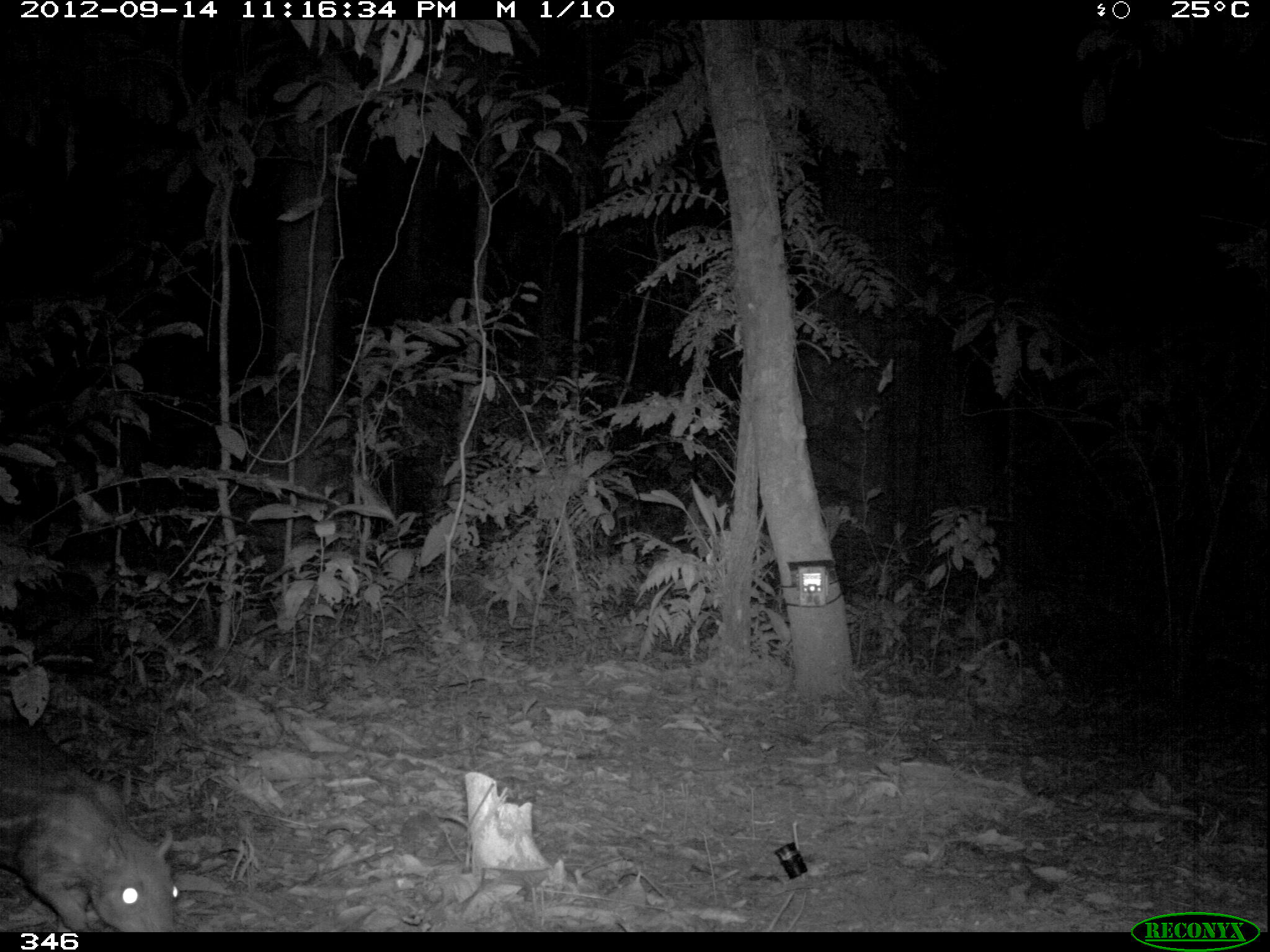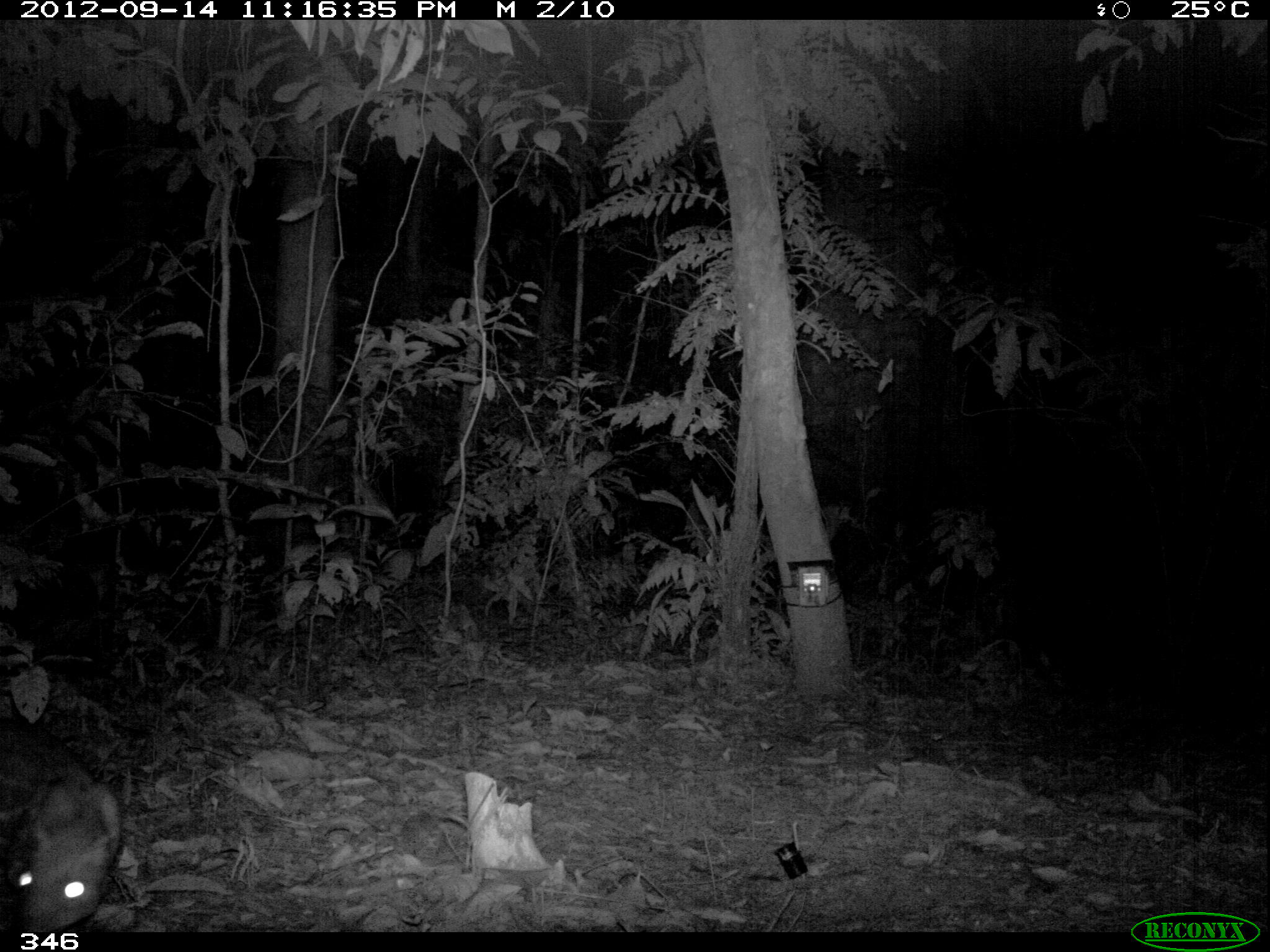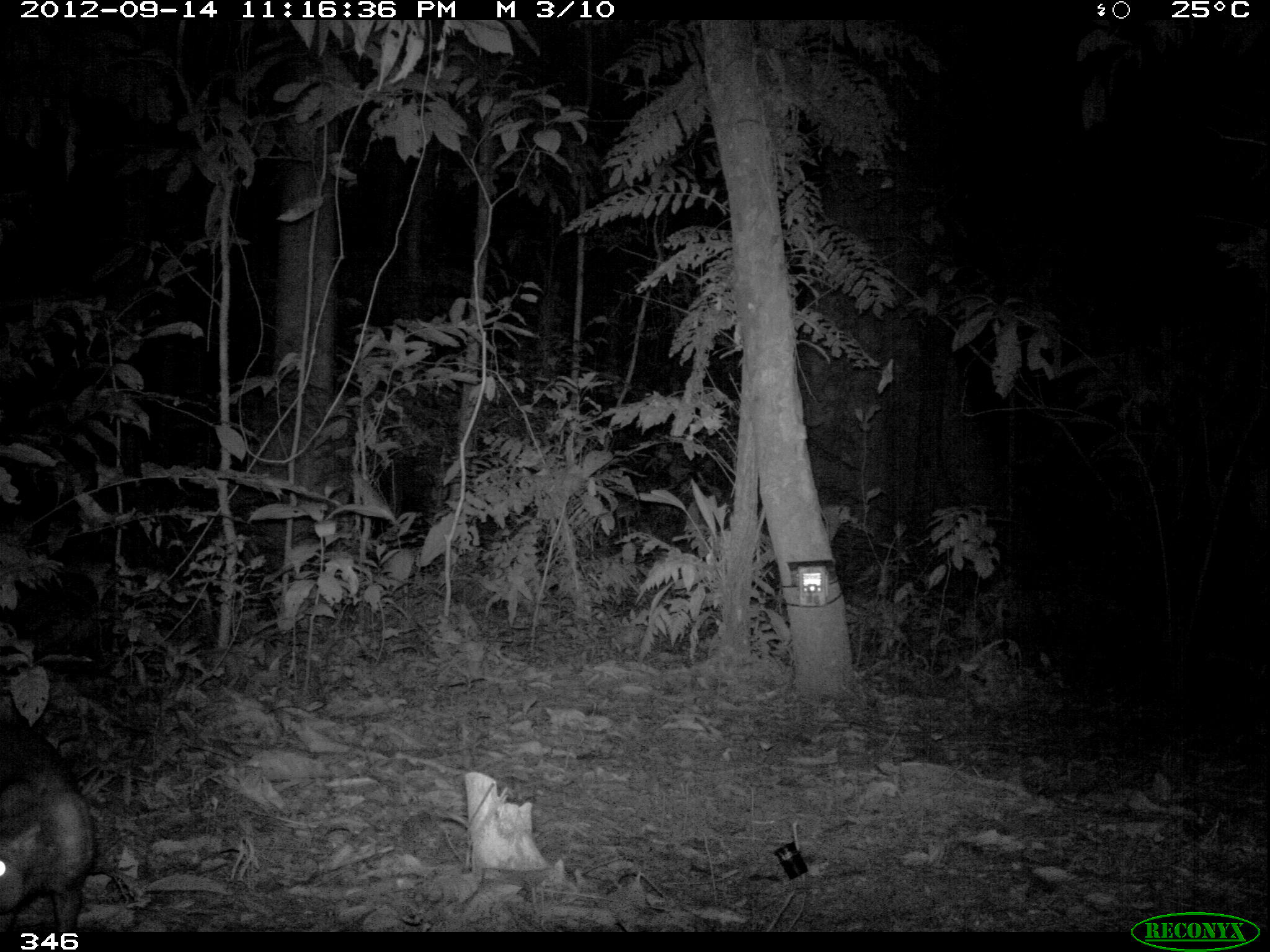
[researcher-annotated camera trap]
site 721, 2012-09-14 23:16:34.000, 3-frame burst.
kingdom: Animalia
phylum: Chordata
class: Mammalia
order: Rodentia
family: Cuniculidae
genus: Cuniculus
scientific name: Cuniculus paca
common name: spotted paca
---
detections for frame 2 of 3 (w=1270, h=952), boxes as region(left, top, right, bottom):
cuniculus paca: region(0, 723, 121, 931)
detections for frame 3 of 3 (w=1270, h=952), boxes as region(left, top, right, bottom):
cuniculus paca: region(0, 714, 93, 926)